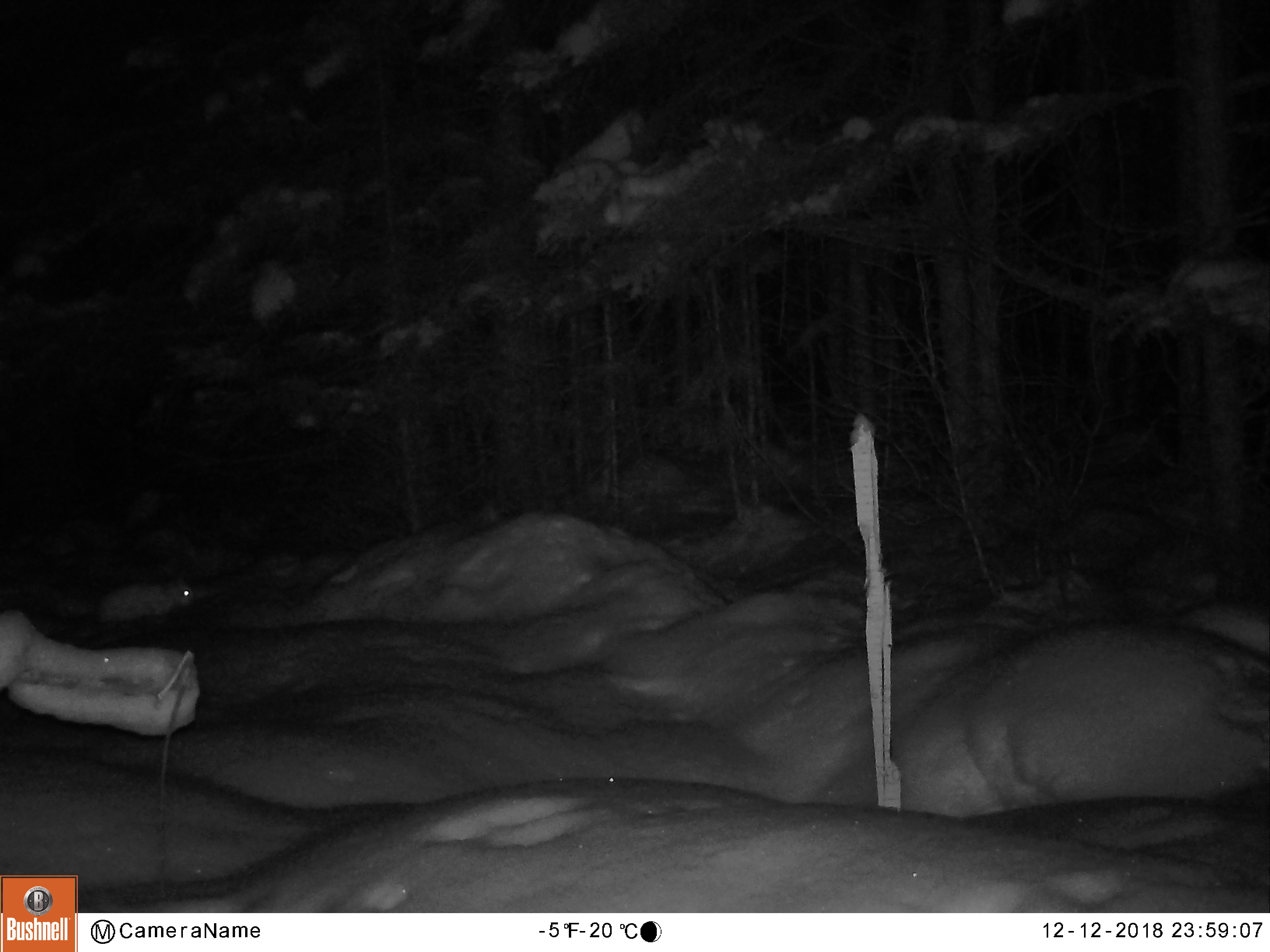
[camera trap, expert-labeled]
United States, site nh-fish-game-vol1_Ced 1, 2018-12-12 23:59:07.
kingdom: Animalia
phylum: Chordata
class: Mammalia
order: Lagomorpha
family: Leporidae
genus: Lepus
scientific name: Lepus americanus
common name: snowshoe hare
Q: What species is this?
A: Snowshoe hare (Lepus americanus).